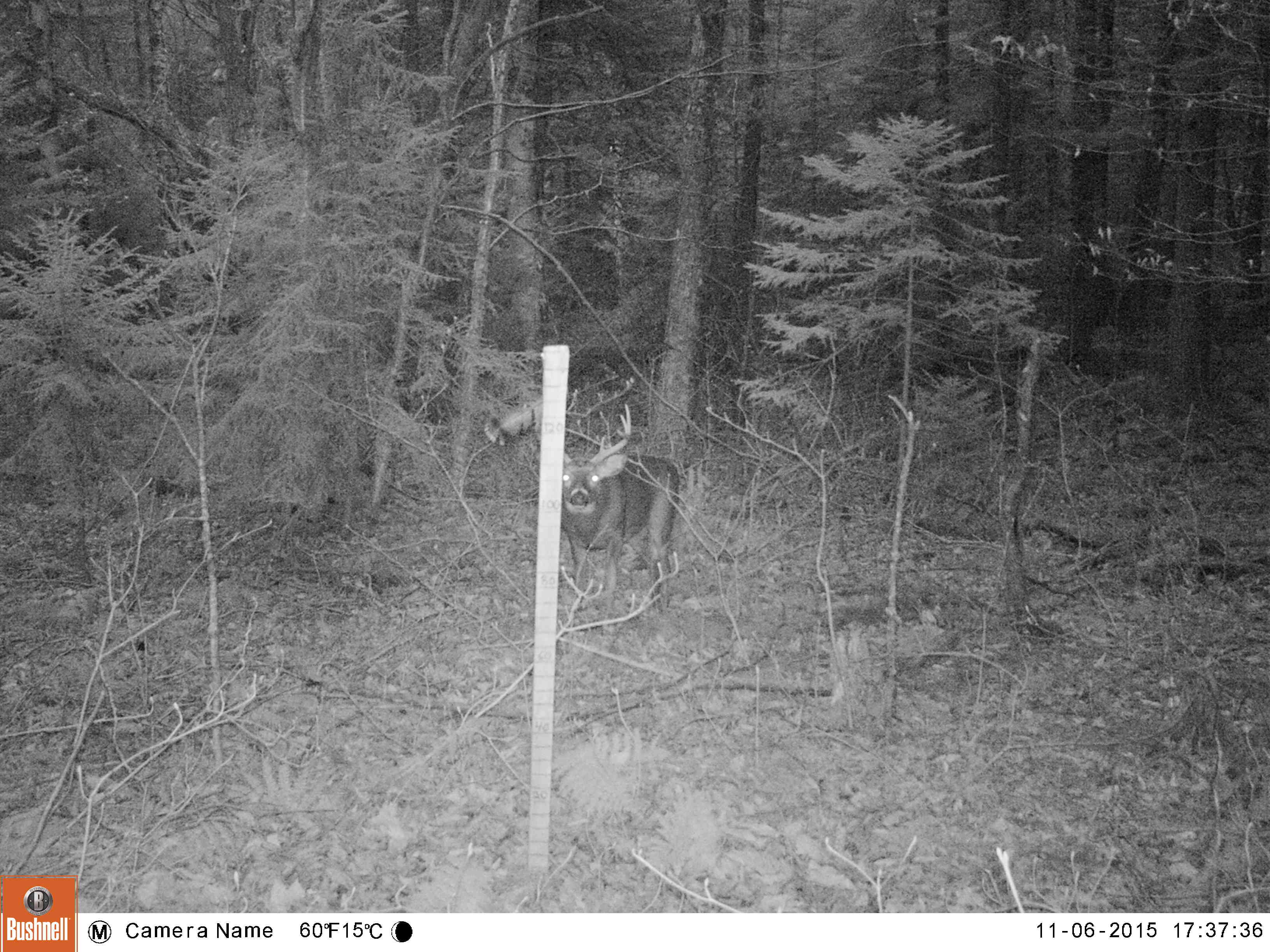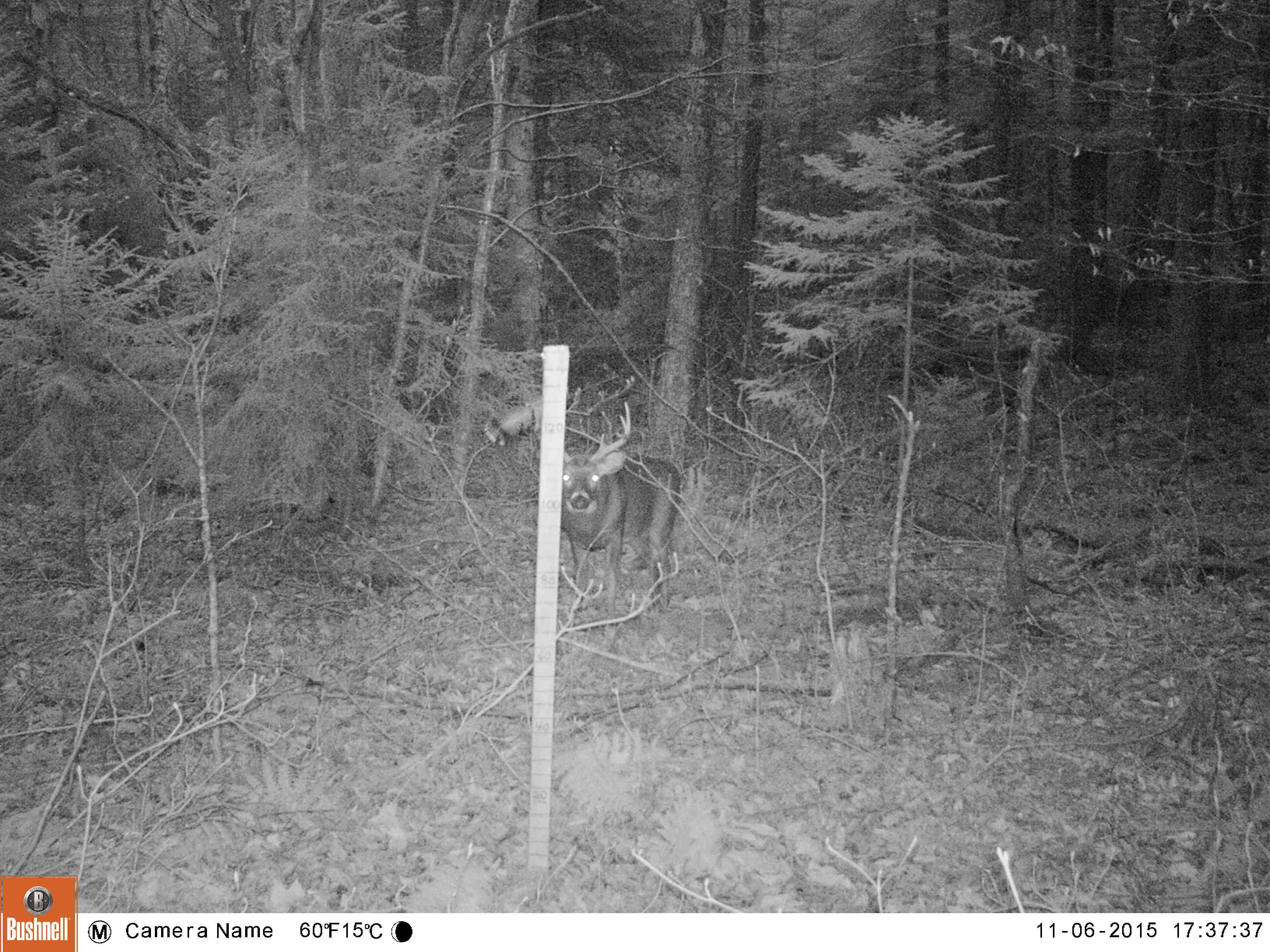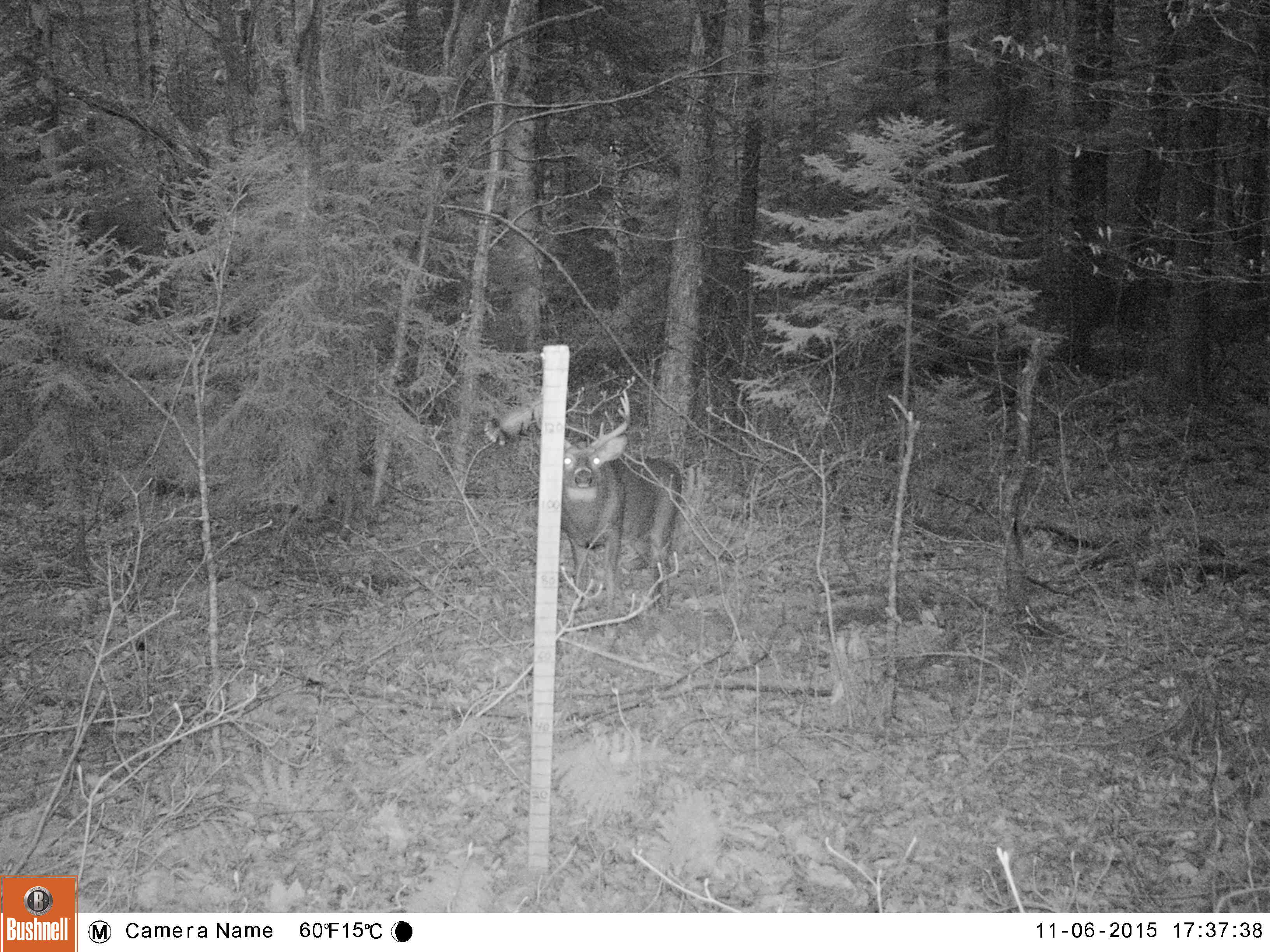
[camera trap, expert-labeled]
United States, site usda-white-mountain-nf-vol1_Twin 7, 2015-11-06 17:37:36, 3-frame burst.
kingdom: Animalia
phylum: Chordata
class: Mammalia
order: Artiodactyla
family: Cervidae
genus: Odocoileus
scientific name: Odocoileus virginianus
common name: white-tailed deer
White-tailed deer (Odocoileus virginianus).